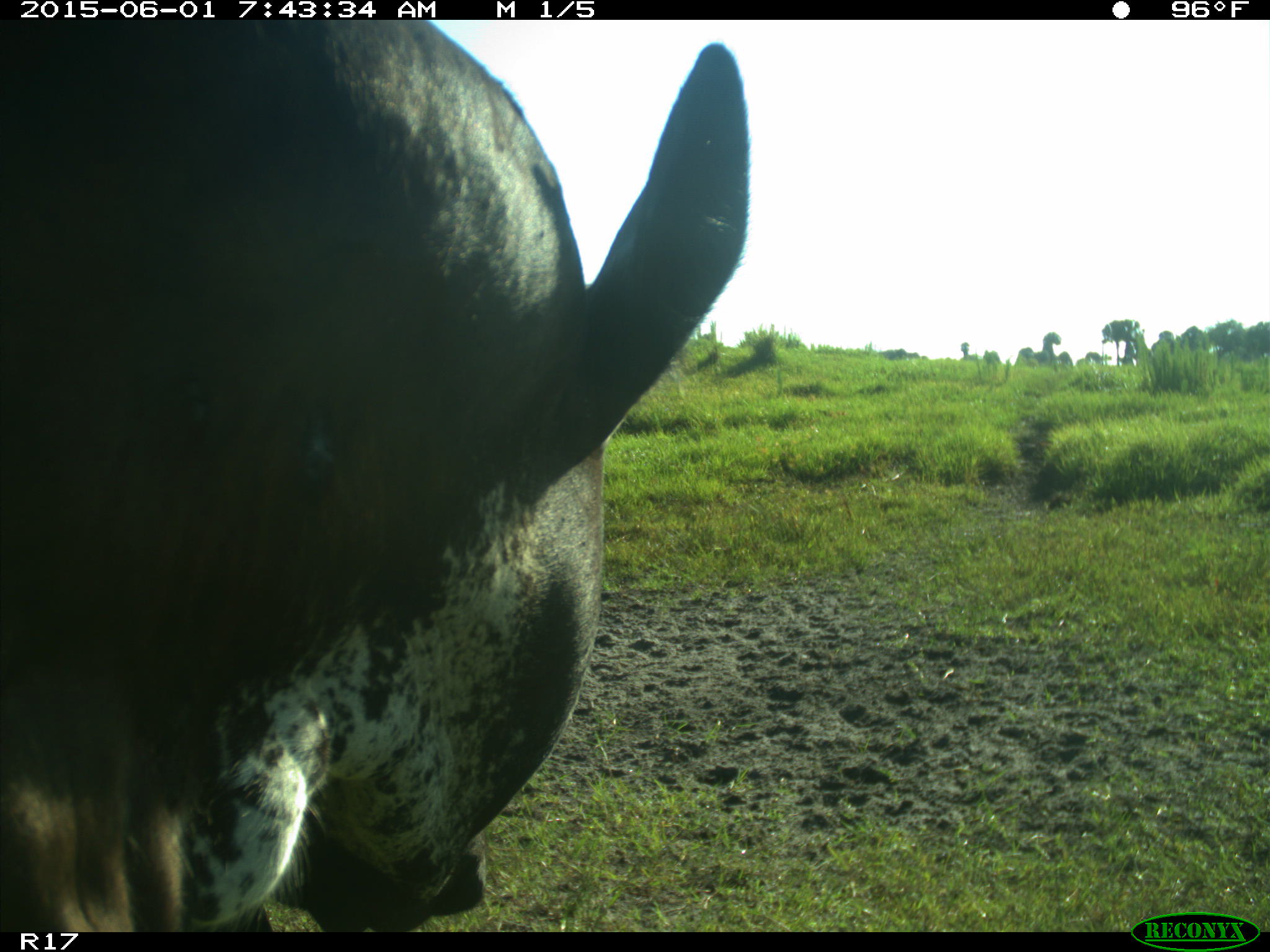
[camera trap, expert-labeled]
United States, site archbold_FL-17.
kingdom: Animalia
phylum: Chordata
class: Mammalia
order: Artiodactyla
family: Bovidae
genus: Bos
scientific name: Bos taurus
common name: domestic cow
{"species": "Bos taurus (domestic cow)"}